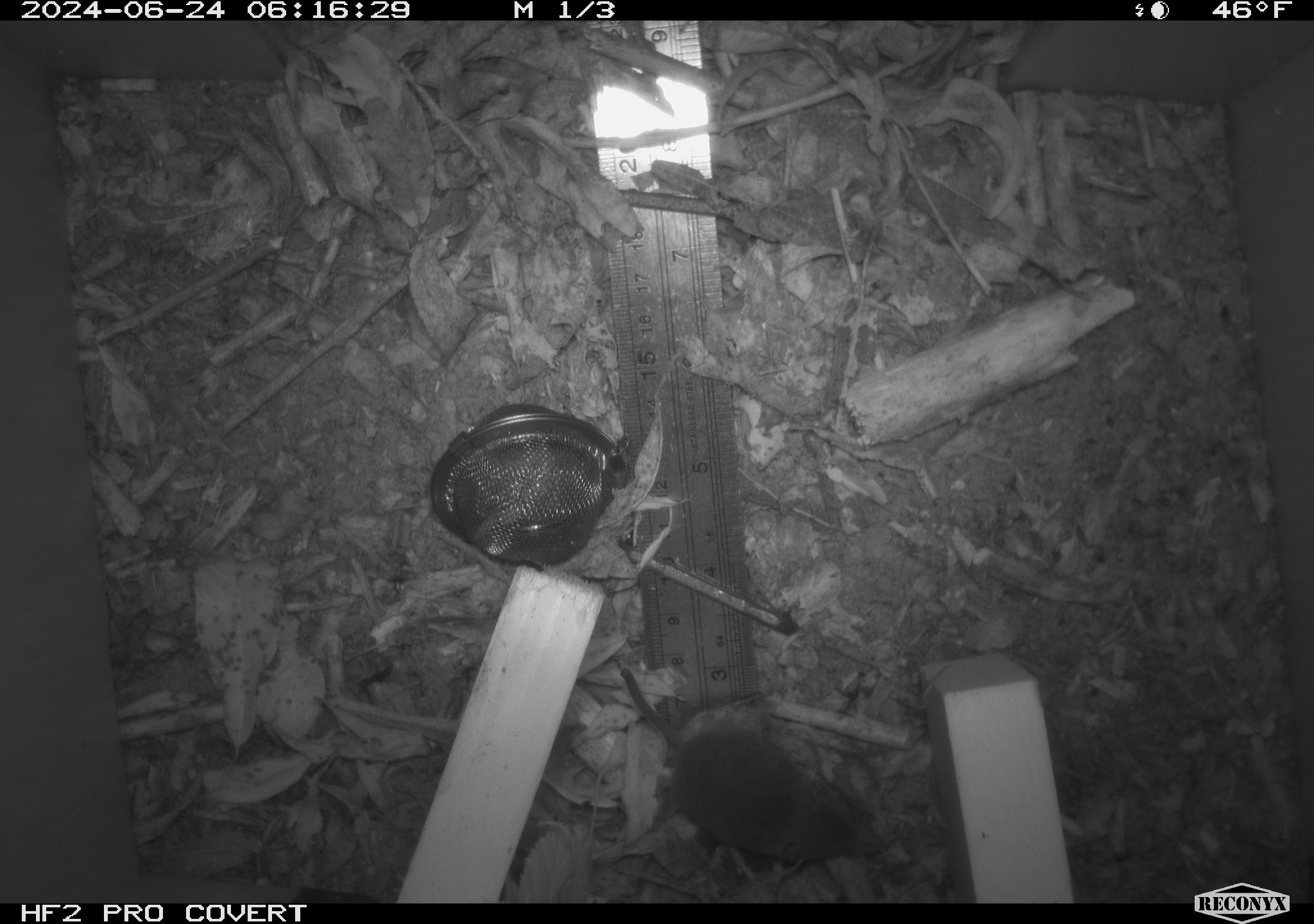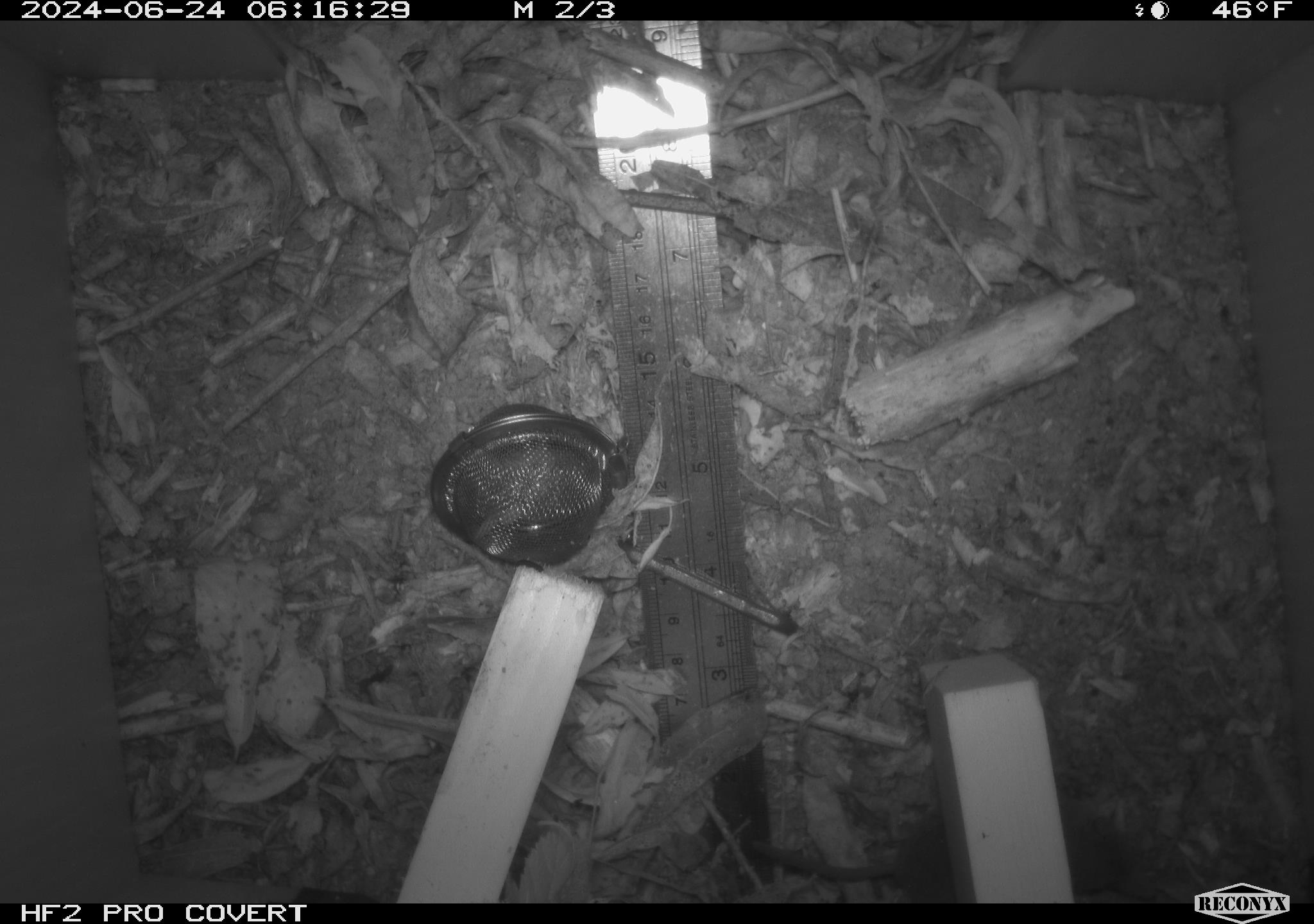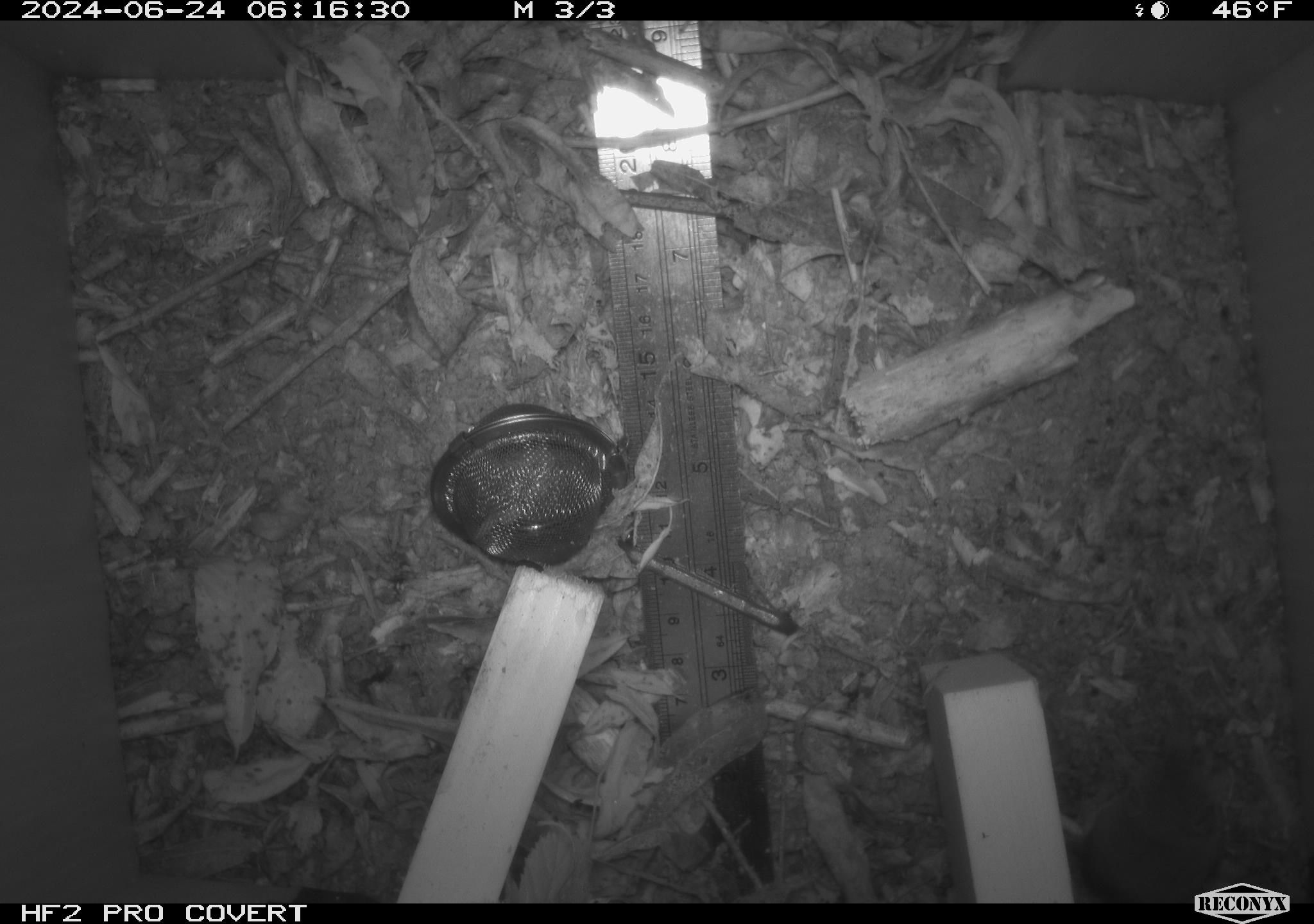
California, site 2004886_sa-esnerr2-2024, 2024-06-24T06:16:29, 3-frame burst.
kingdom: Animalia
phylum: Chordata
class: Mammalia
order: Eulipotyphla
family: Soricidae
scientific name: Soricidae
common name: shrews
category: soricidae family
Soricidae family (shrews) (Soricidae).